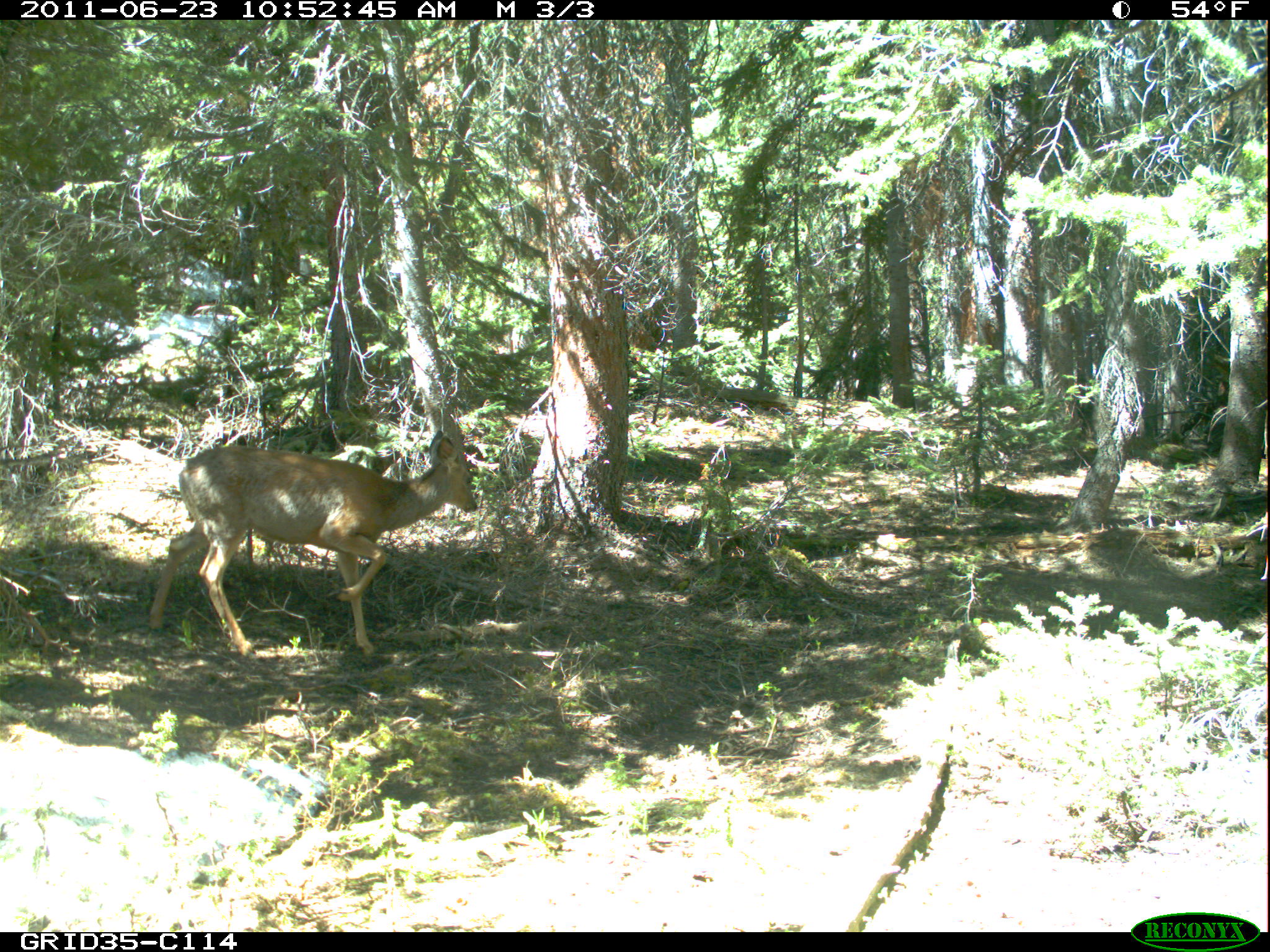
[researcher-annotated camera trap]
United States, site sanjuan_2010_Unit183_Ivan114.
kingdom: Animalia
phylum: Chordata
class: Mammalia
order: Artiodactyla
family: Cervidae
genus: Odocoileus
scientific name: Odocoileus hemionus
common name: mule deer